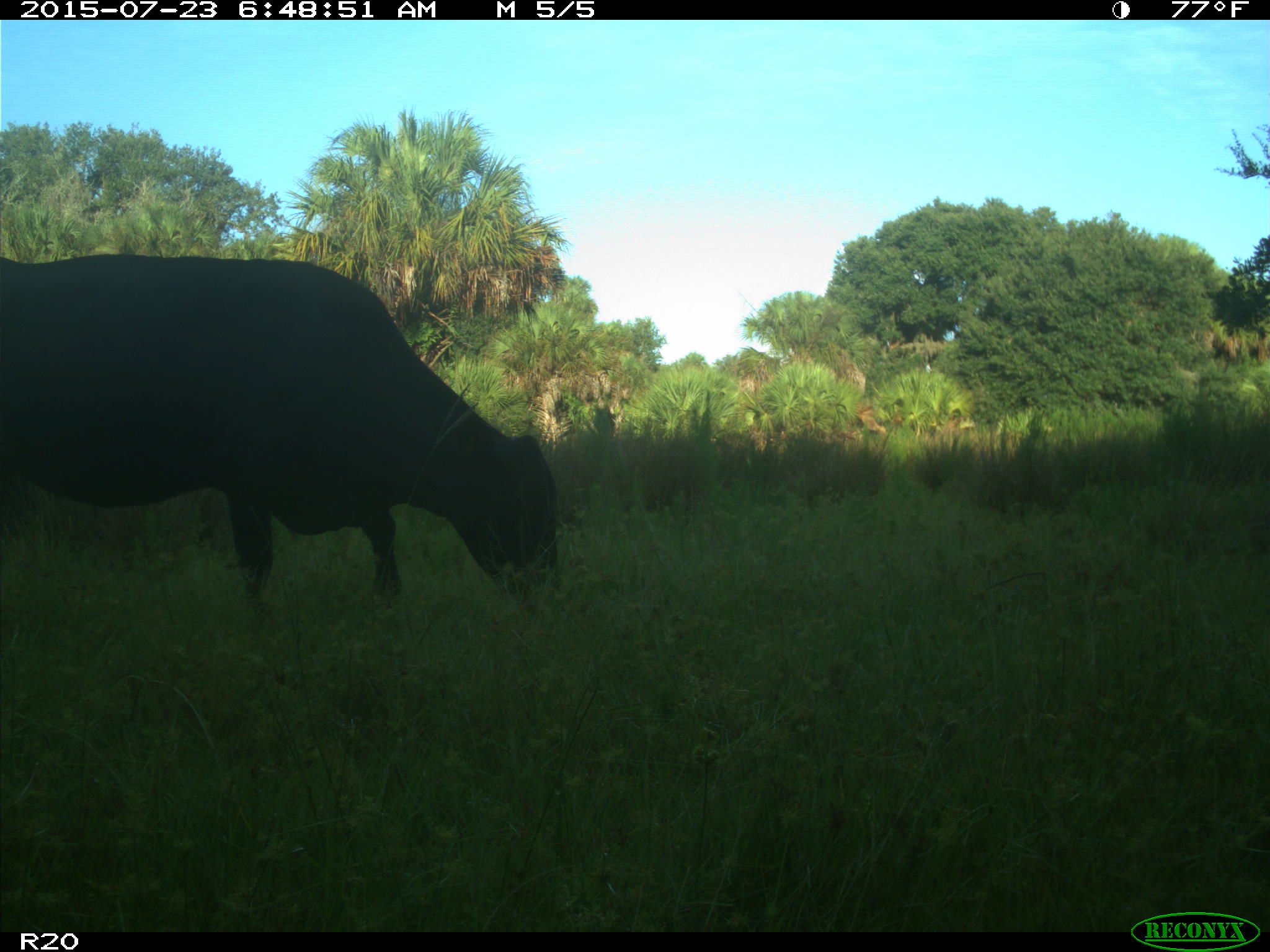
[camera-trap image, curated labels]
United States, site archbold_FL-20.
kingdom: Animalia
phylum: Chordata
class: Mammalia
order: Artiodactyla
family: Bovidae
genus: Bos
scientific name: Bos taurus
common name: domestic cow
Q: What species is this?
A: Bos taurus (domestic cow).